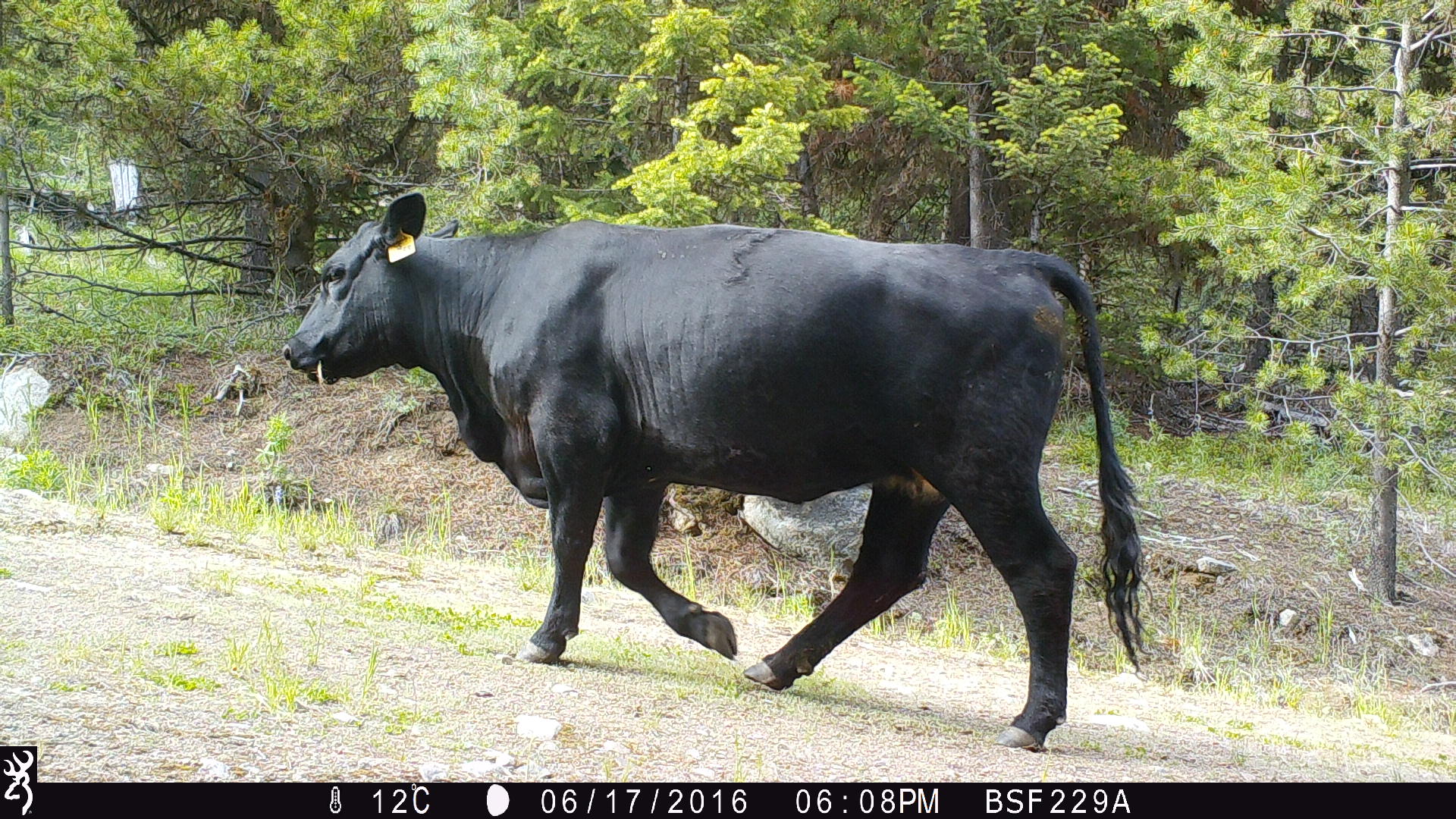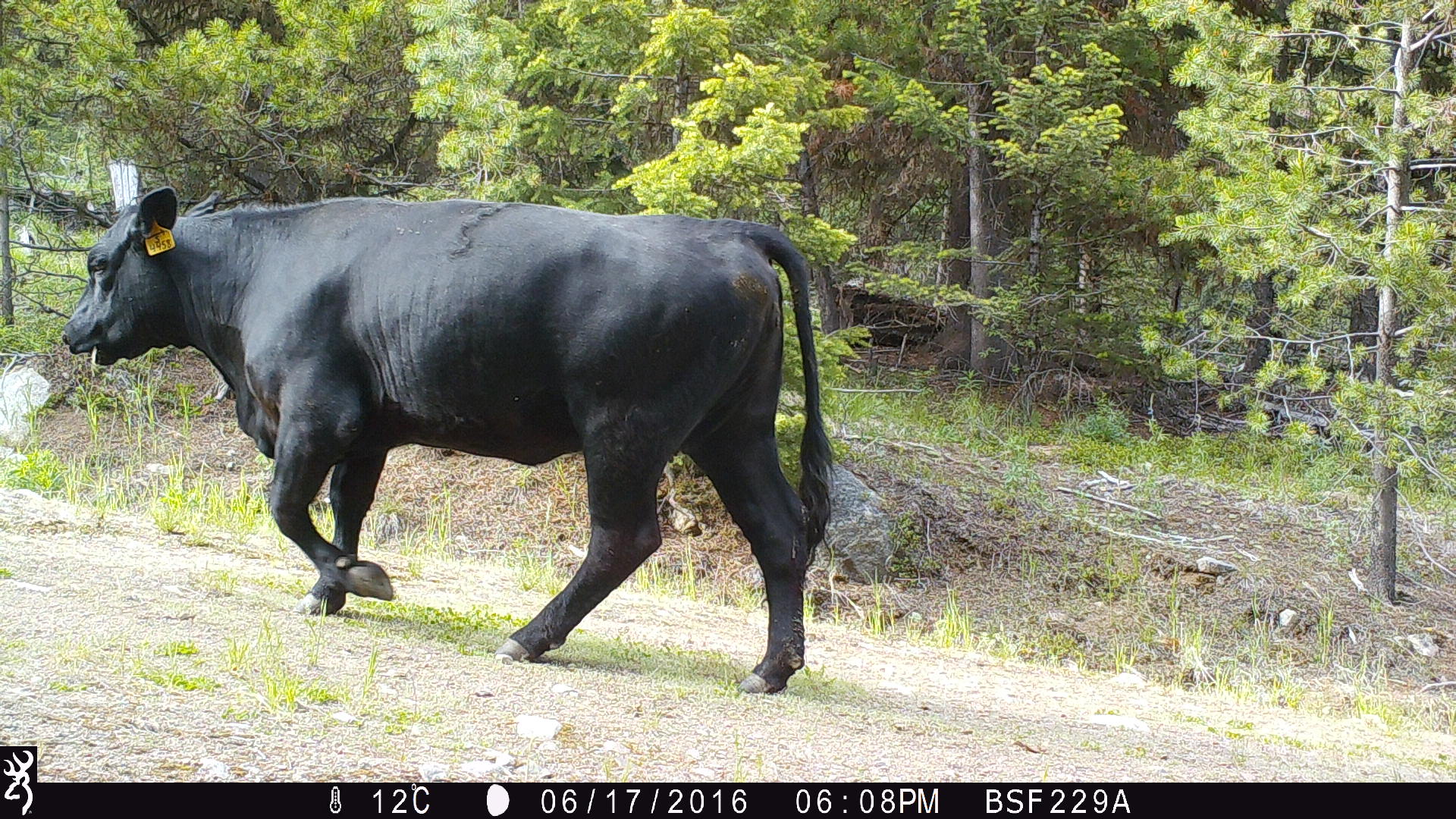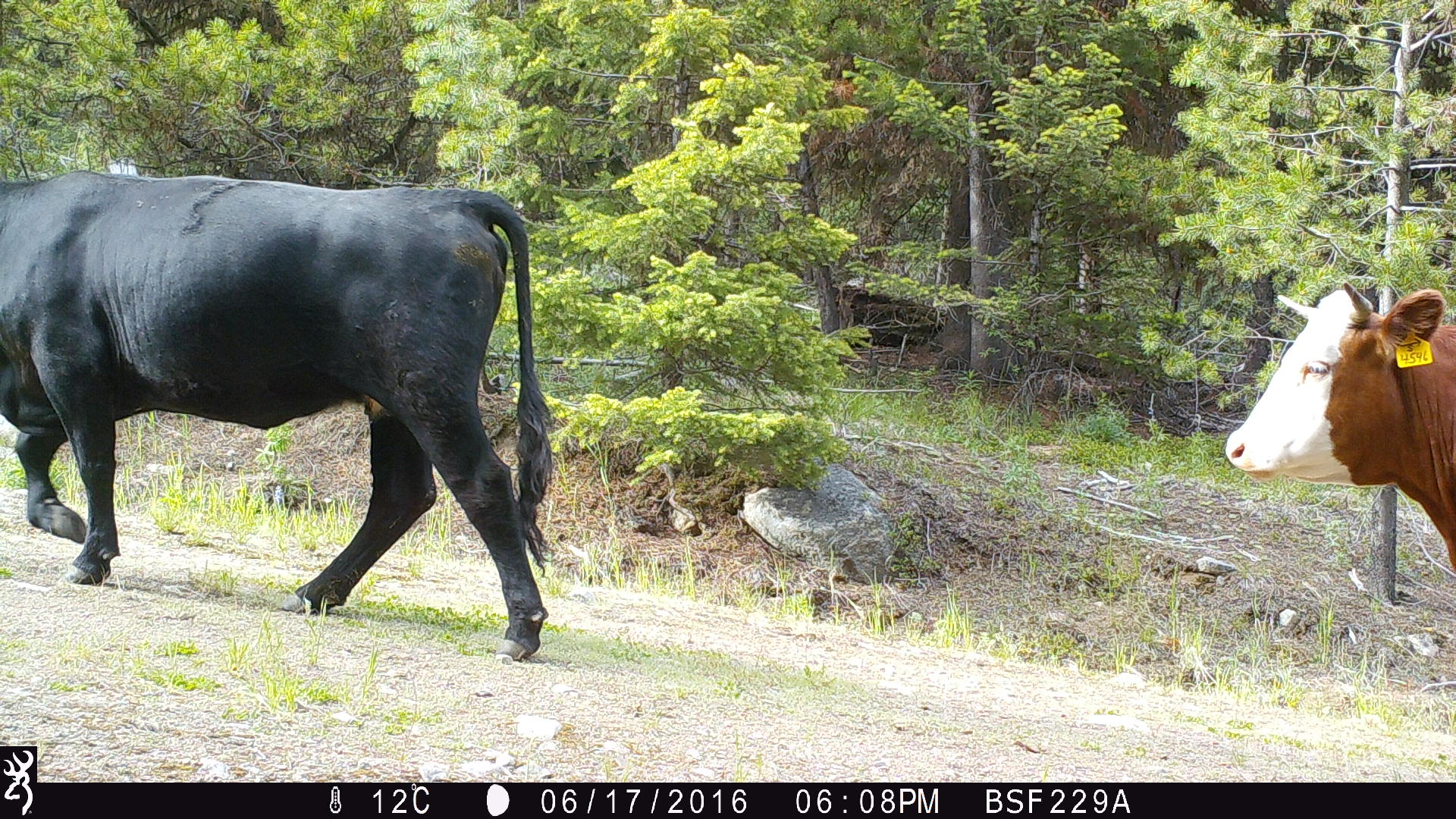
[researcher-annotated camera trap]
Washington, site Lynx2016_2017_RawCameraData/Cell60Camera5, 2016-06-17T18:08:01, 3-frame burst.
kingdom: Animalia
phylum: Chordata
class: Mammalia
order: Artiodactyla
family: Bovidae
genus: Bos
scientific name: Bos taurus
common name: domestic cattle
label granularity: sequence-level